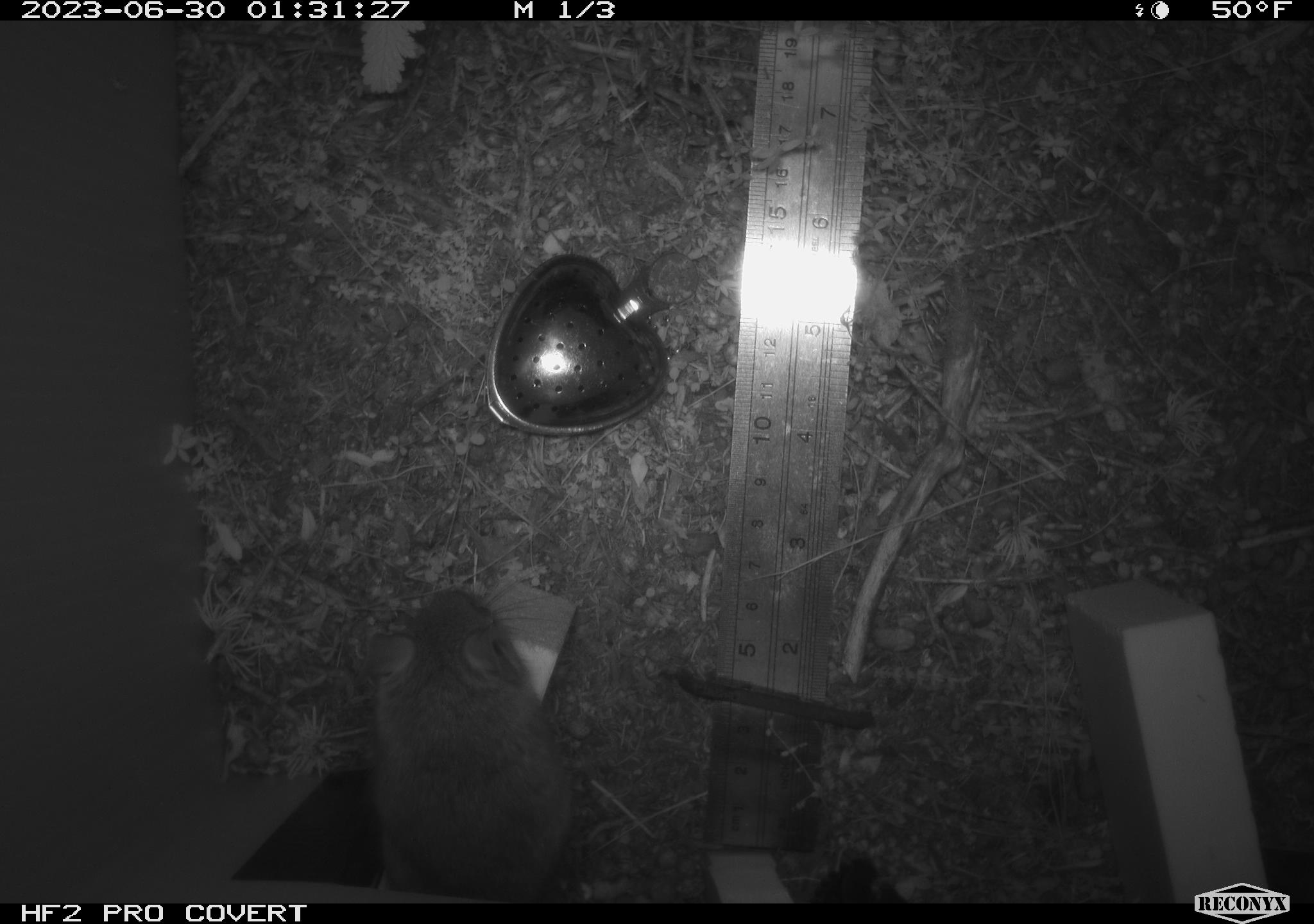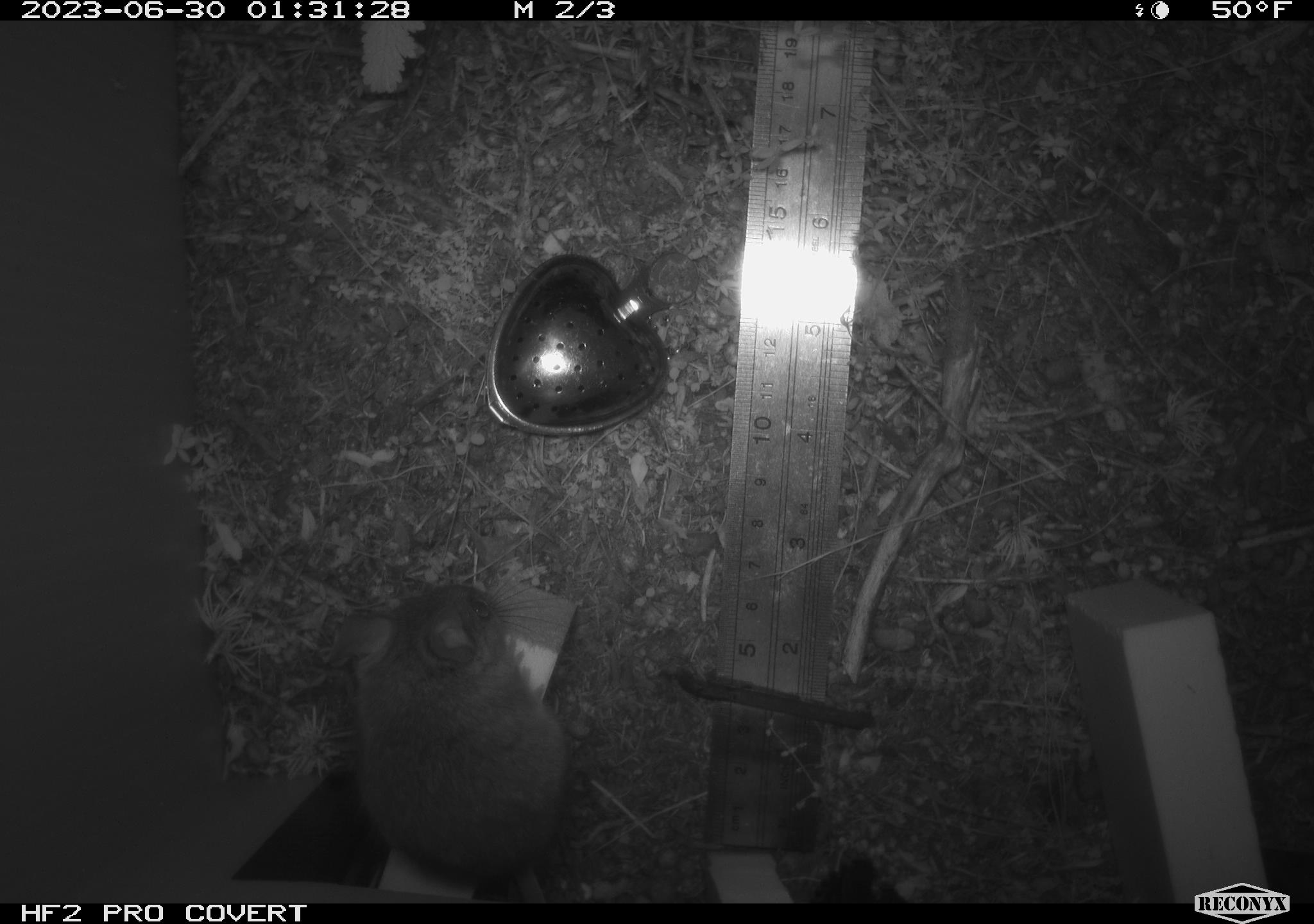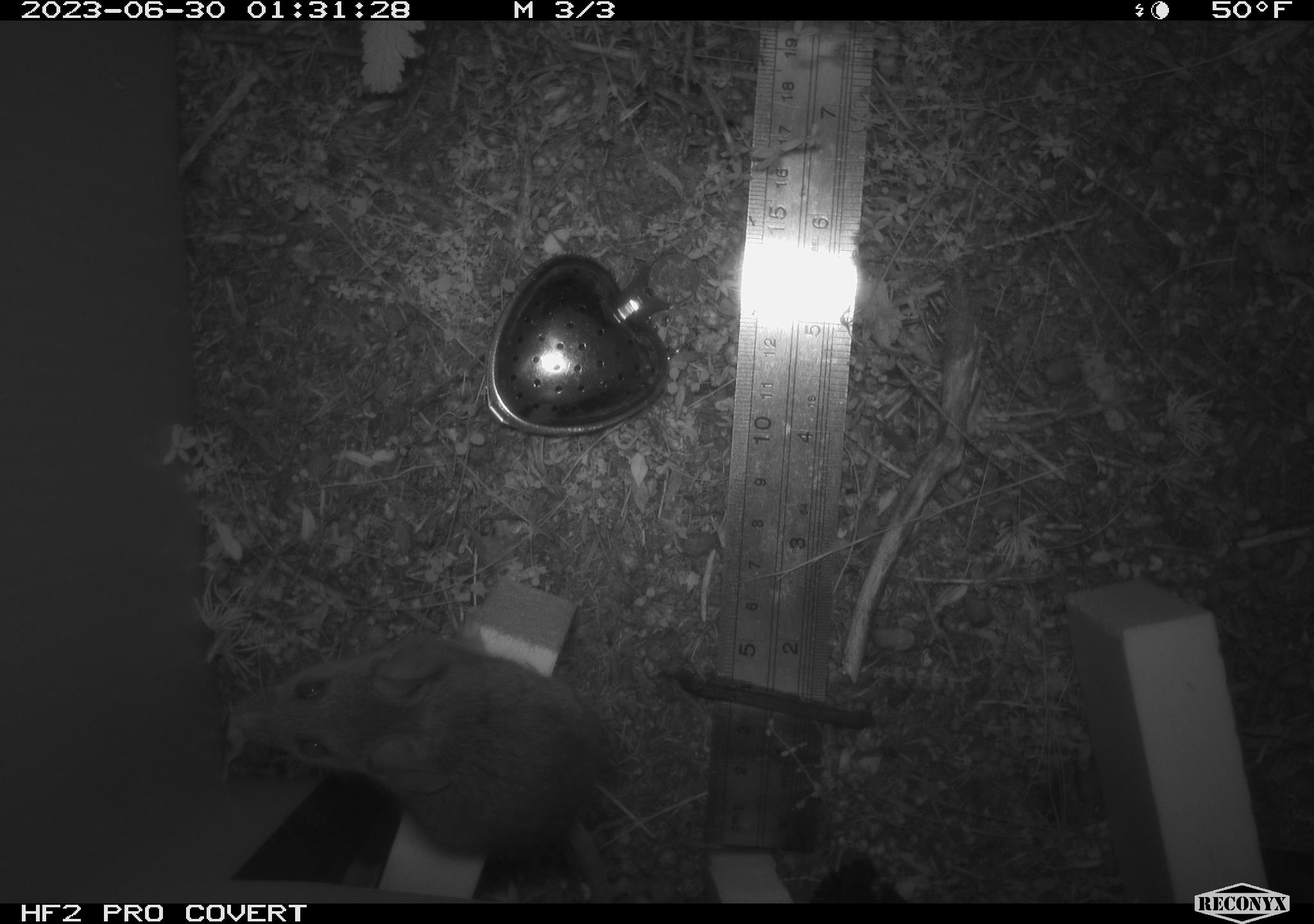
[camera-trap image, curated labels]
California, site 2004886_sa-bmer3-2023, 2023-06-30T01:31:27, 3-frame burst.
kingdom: Animalia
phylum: Chordata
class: Mammalia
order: Rodentia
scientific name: Rodentia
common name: mouse species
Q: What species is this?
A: Mouse species (Rodentia).